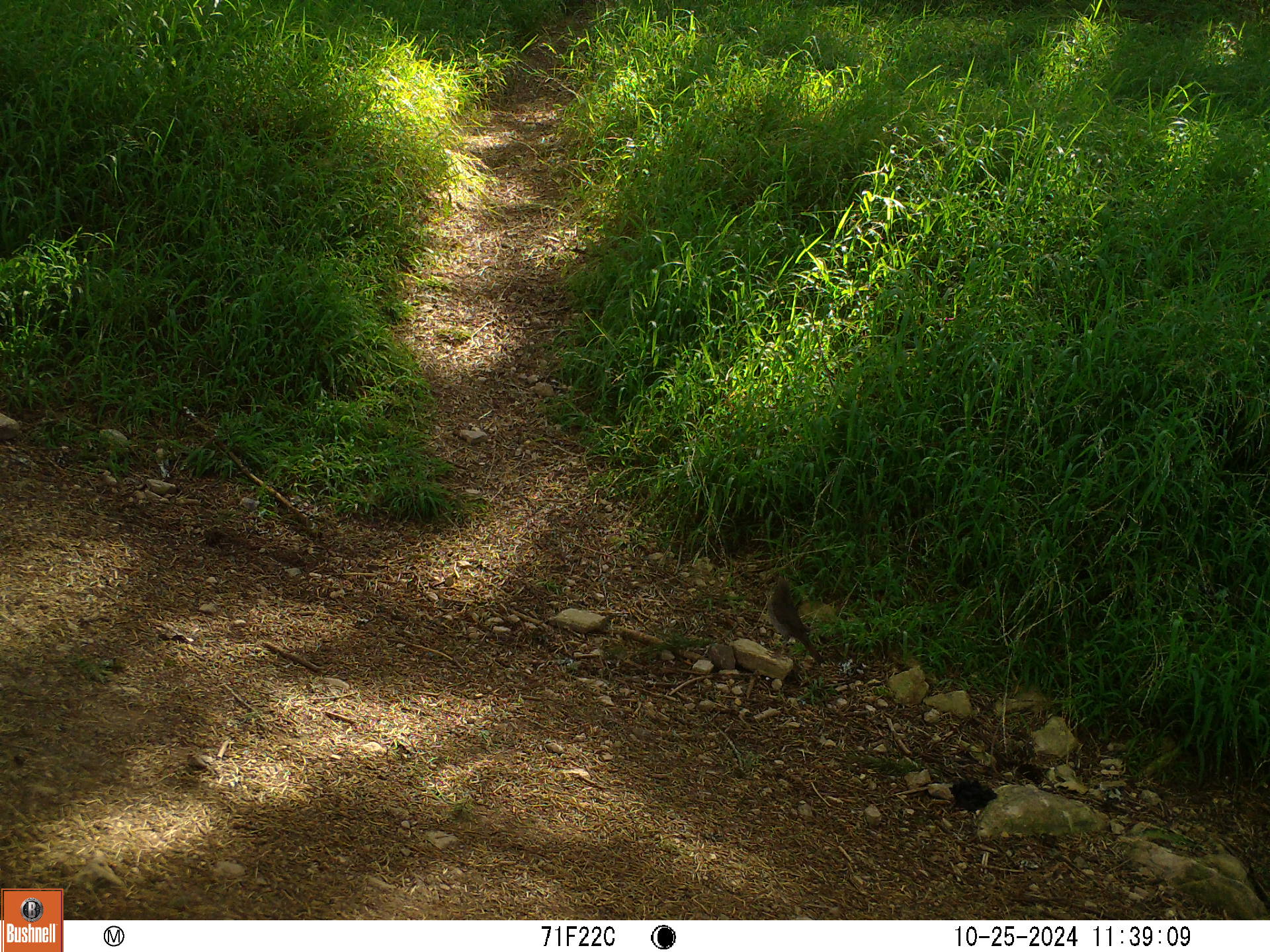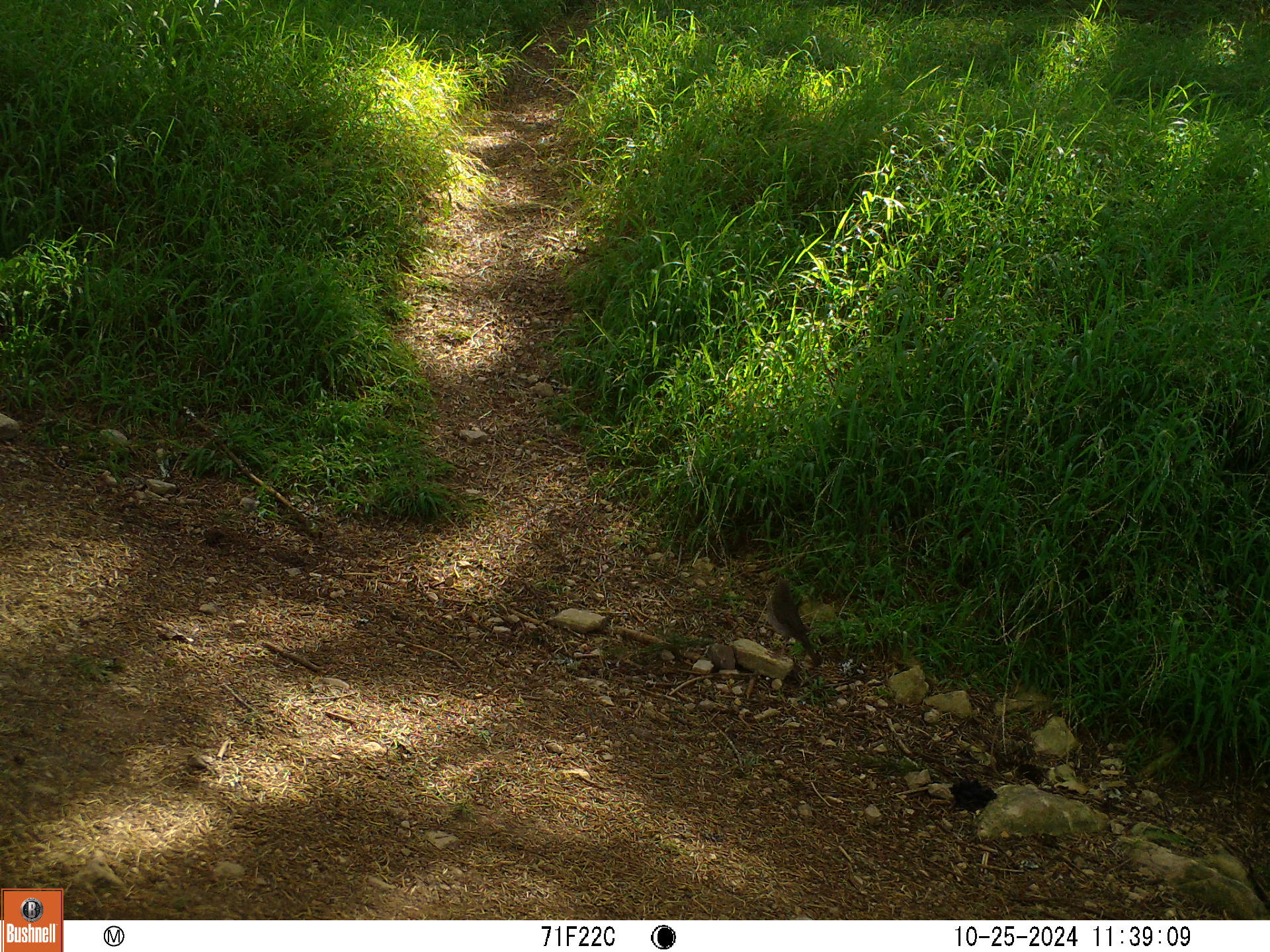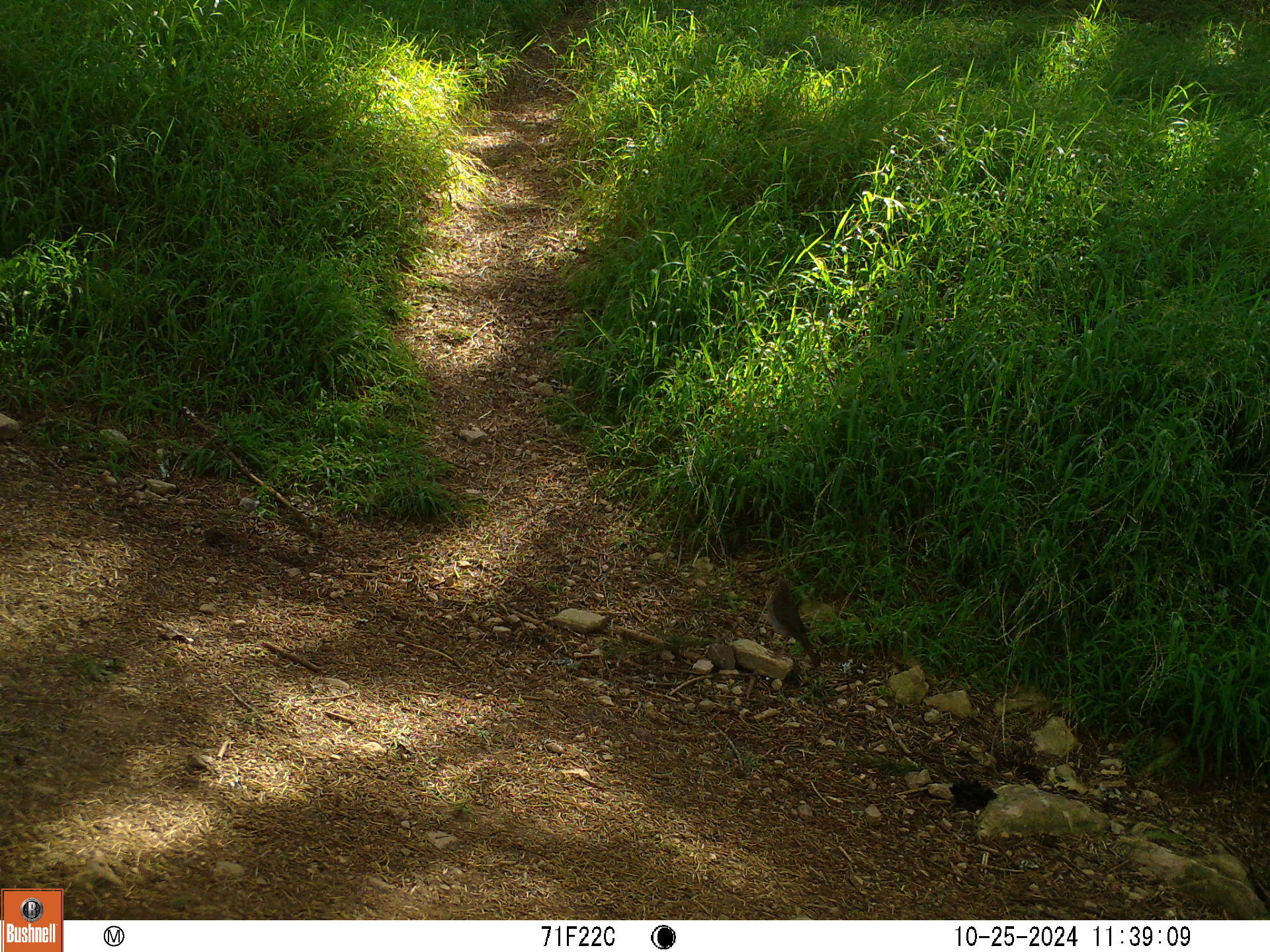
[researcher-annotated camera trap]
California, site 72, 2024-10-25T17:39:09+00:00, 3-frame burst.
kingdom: Animalia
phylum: Chordata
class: Aves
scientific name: Aves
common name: bird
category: unknown bird